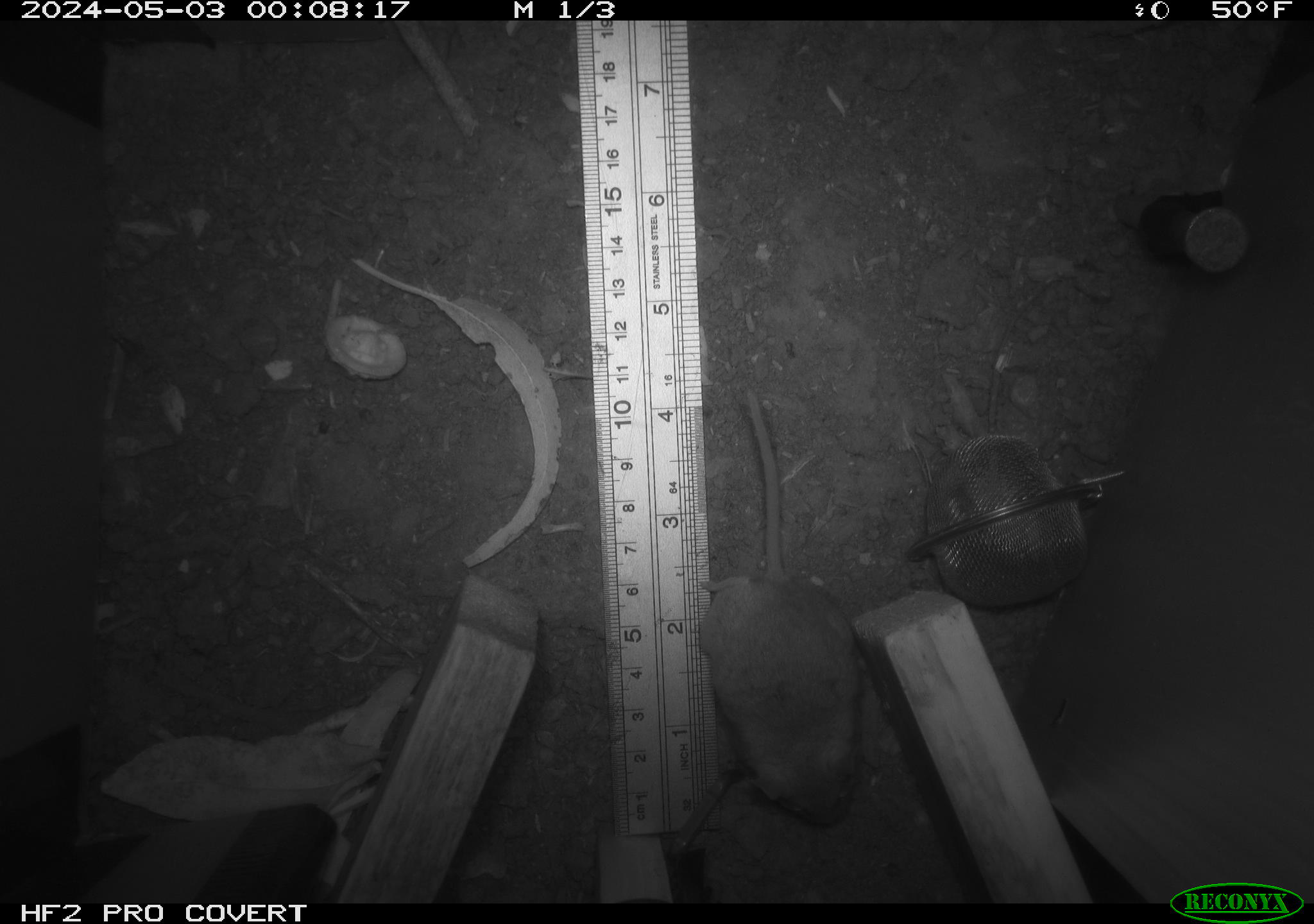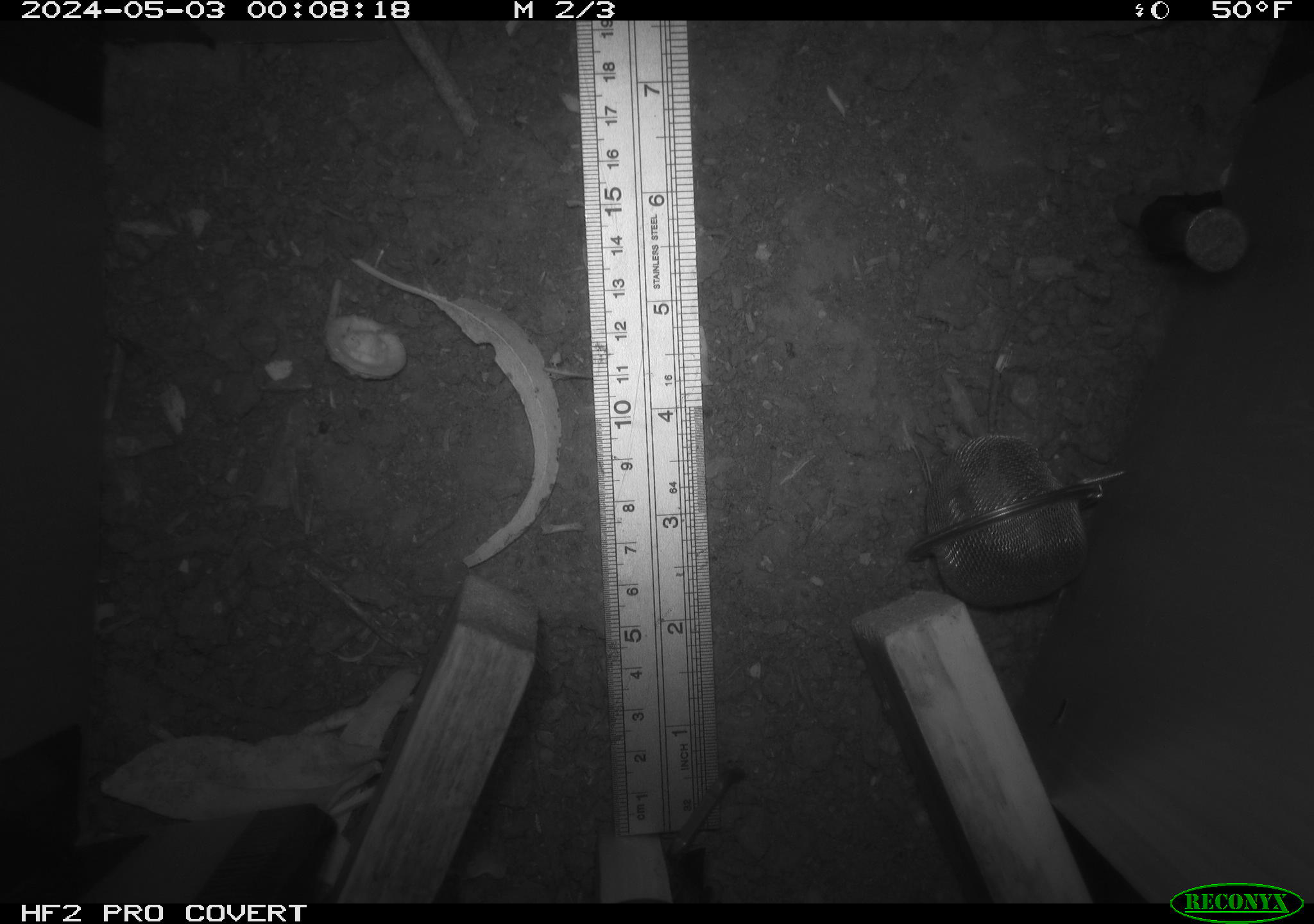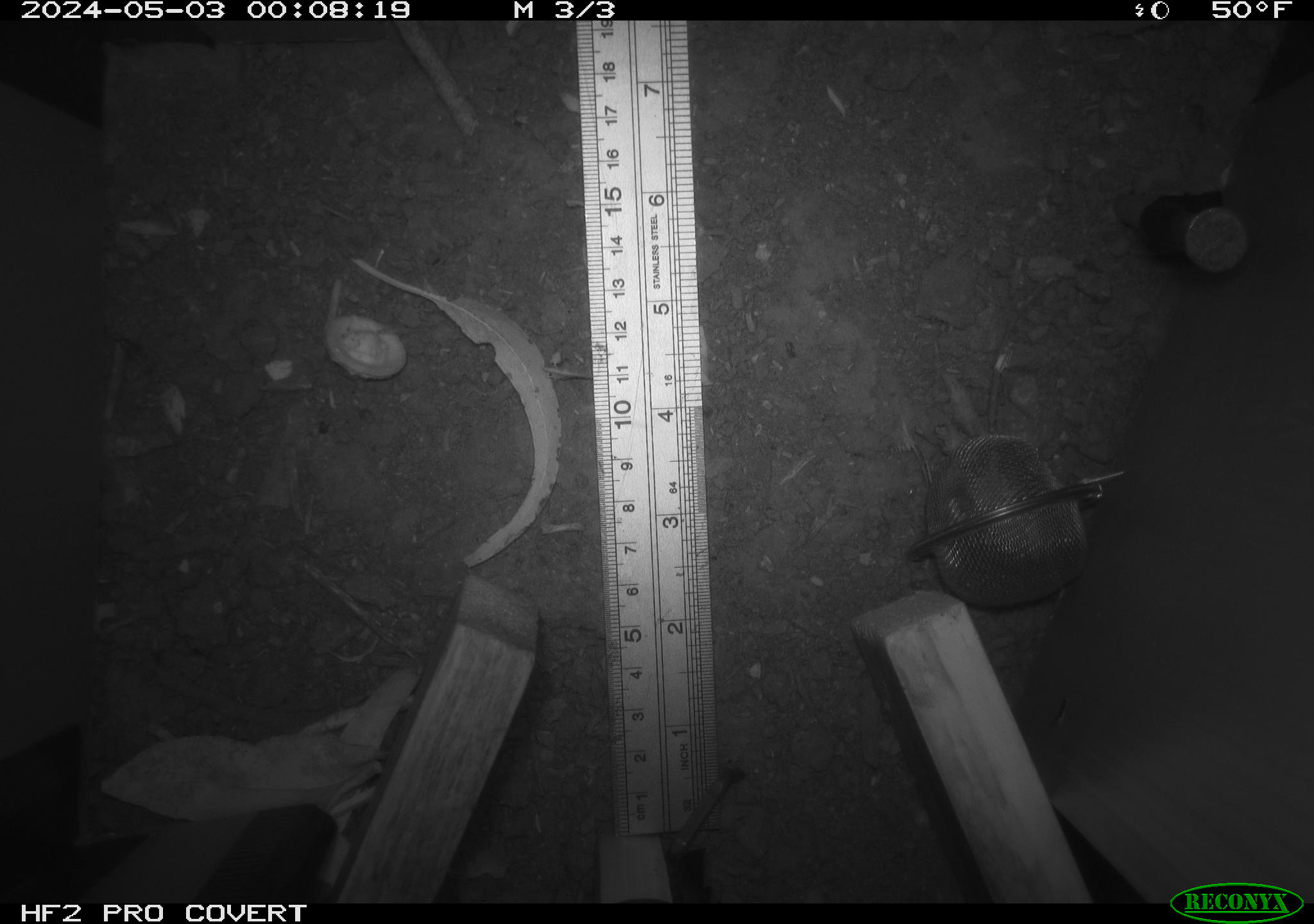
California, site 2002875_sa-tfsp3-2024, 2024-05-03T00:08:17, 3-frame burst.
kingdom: Animalia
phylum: Chordata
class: Mammalia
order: Rodentia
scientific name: Rodentia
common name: mouse species